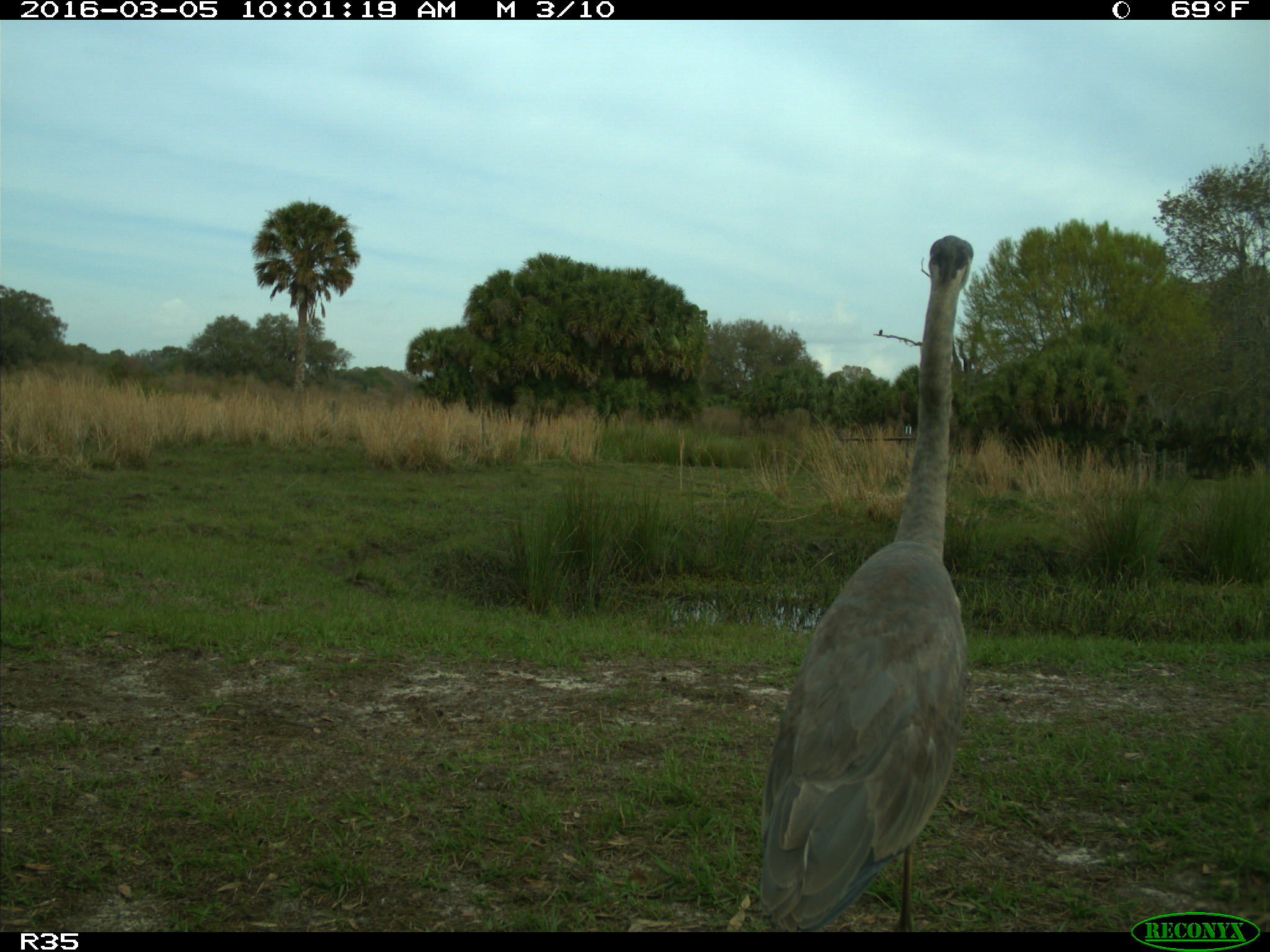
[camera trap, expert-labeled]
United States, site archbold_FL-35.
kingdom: Animalia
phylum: Chordata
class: Aves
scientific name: Aves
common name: birds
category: unidentified bird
Unidentified bird (birds) (Aves).